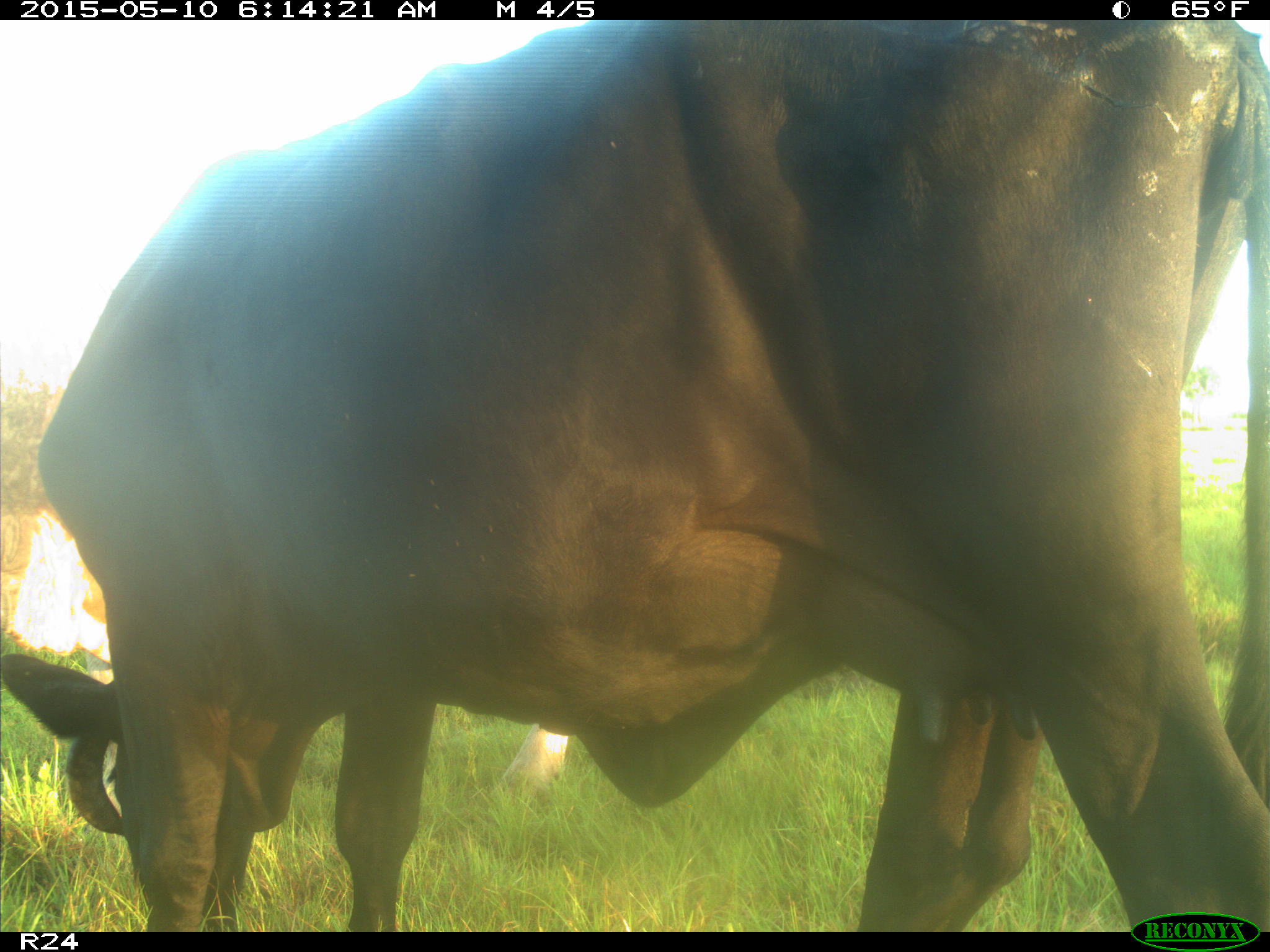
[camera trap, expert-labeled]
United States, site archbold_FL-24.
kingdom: Animalia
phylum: Chordata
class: Mammalia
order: Artiodactyla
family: Bovidae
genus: Bos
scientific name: Bos taurus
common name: domestic cow